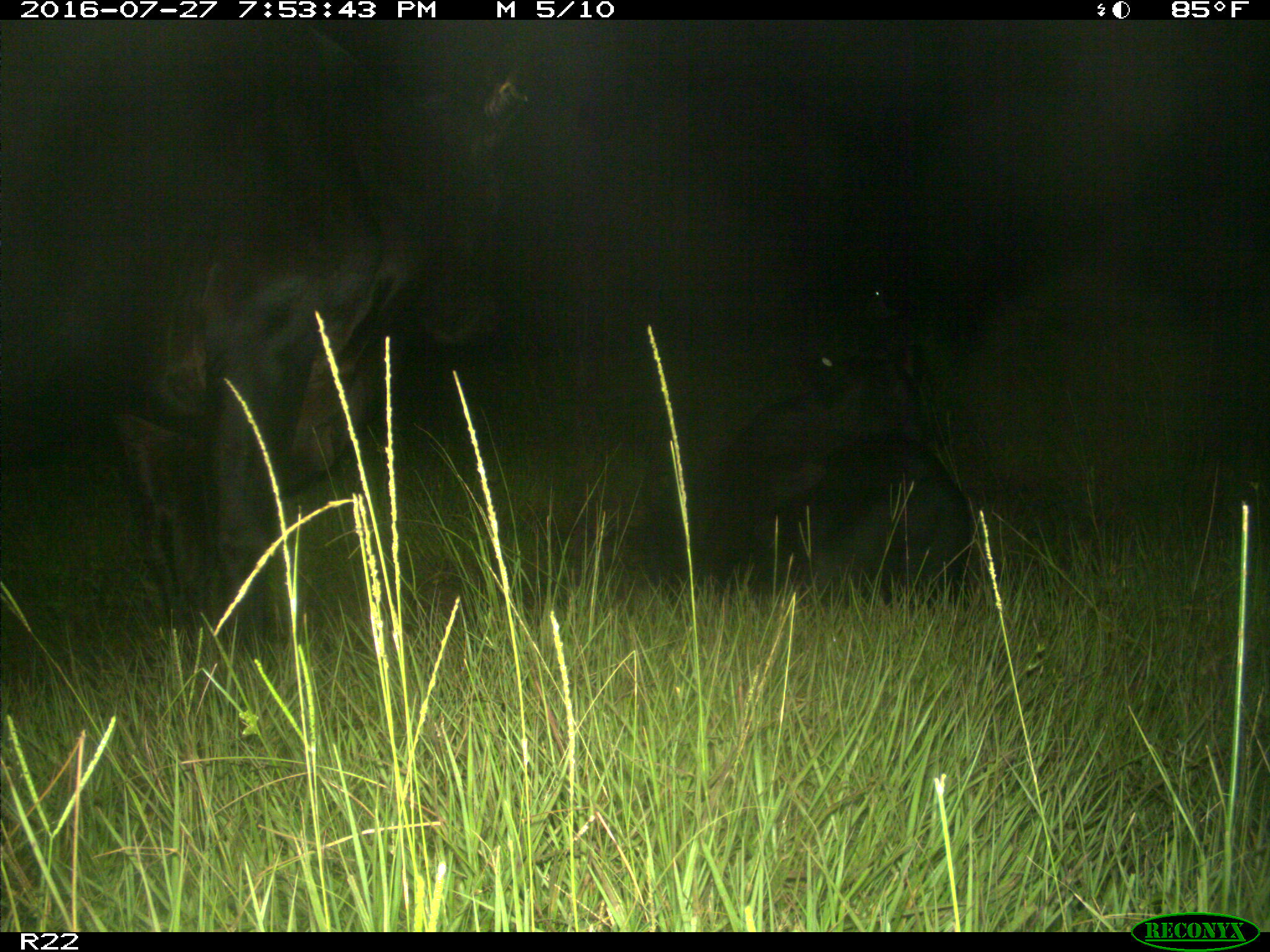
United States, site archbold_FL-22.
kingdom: Animalia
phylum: Chordata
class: Mammalia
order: Artiodactyla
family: Bovidae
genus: Bos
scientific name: Bos taurus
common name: domestic cow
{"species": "Bos taurus (domestic cow)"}